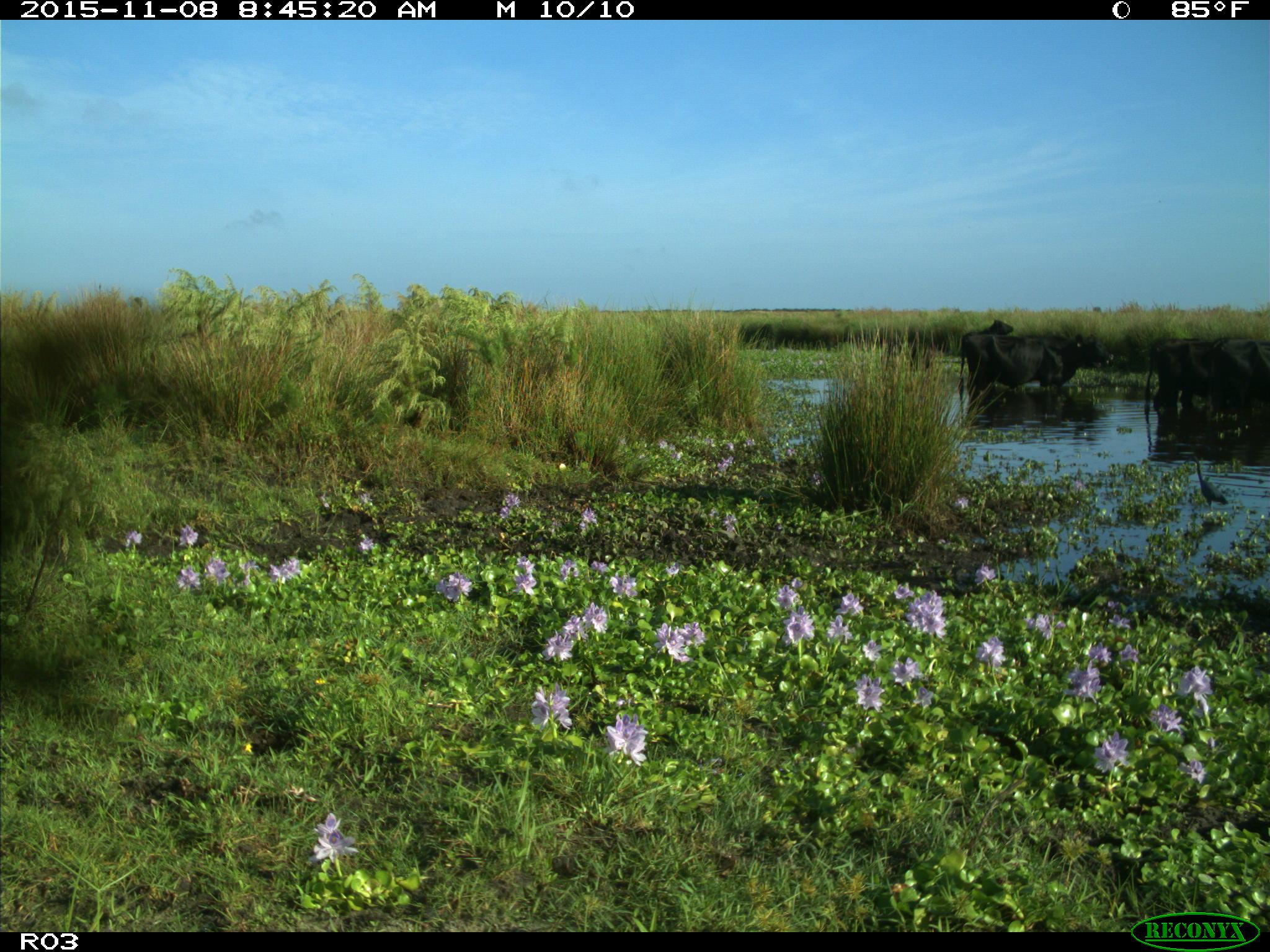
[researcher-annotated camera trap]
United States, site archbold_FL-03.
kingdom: Animalia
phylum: Chordata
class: Mammalia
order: Artiodactyla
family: Bovidae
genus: Bos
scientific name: Bos taurus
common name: domestic cow